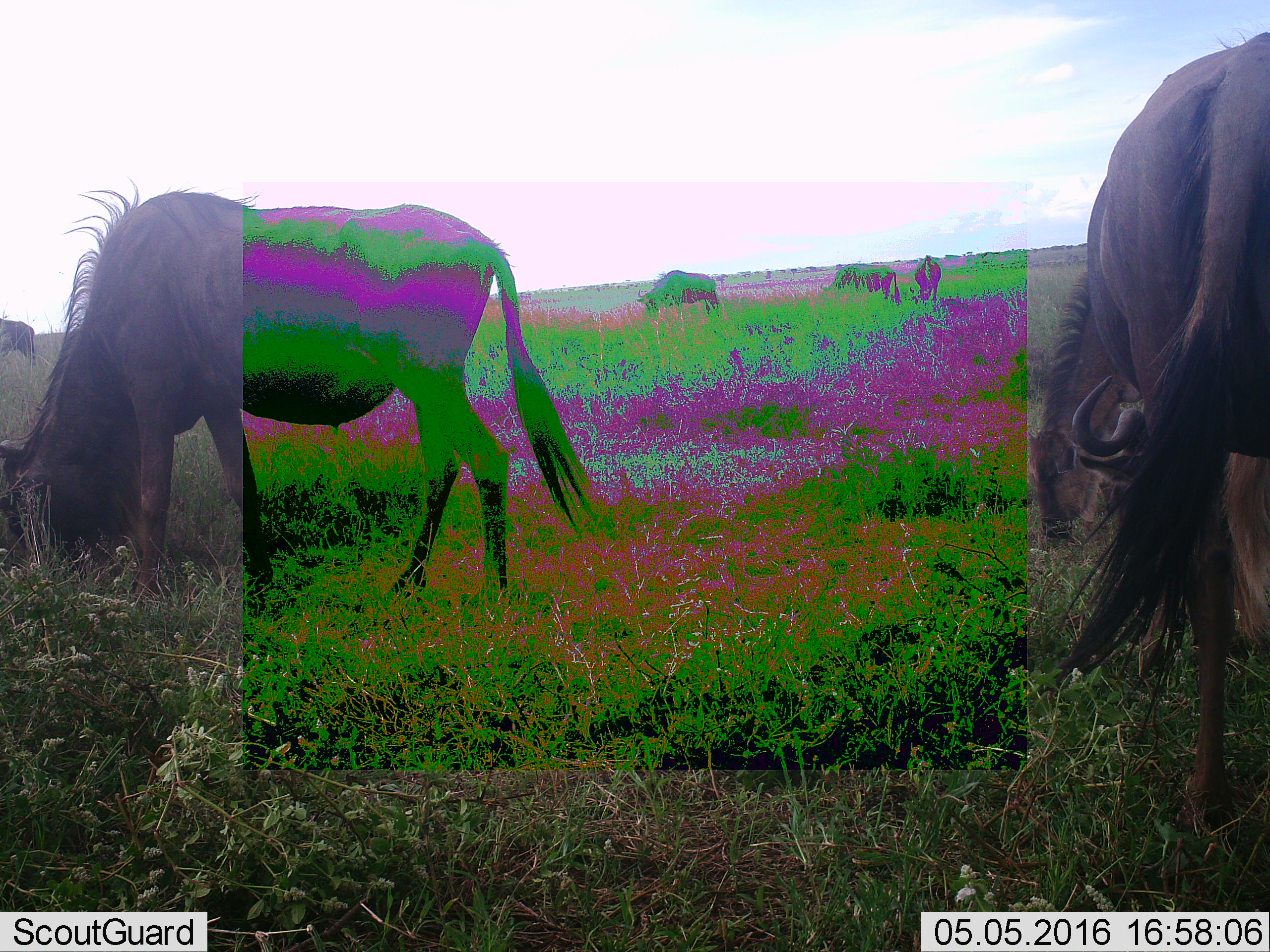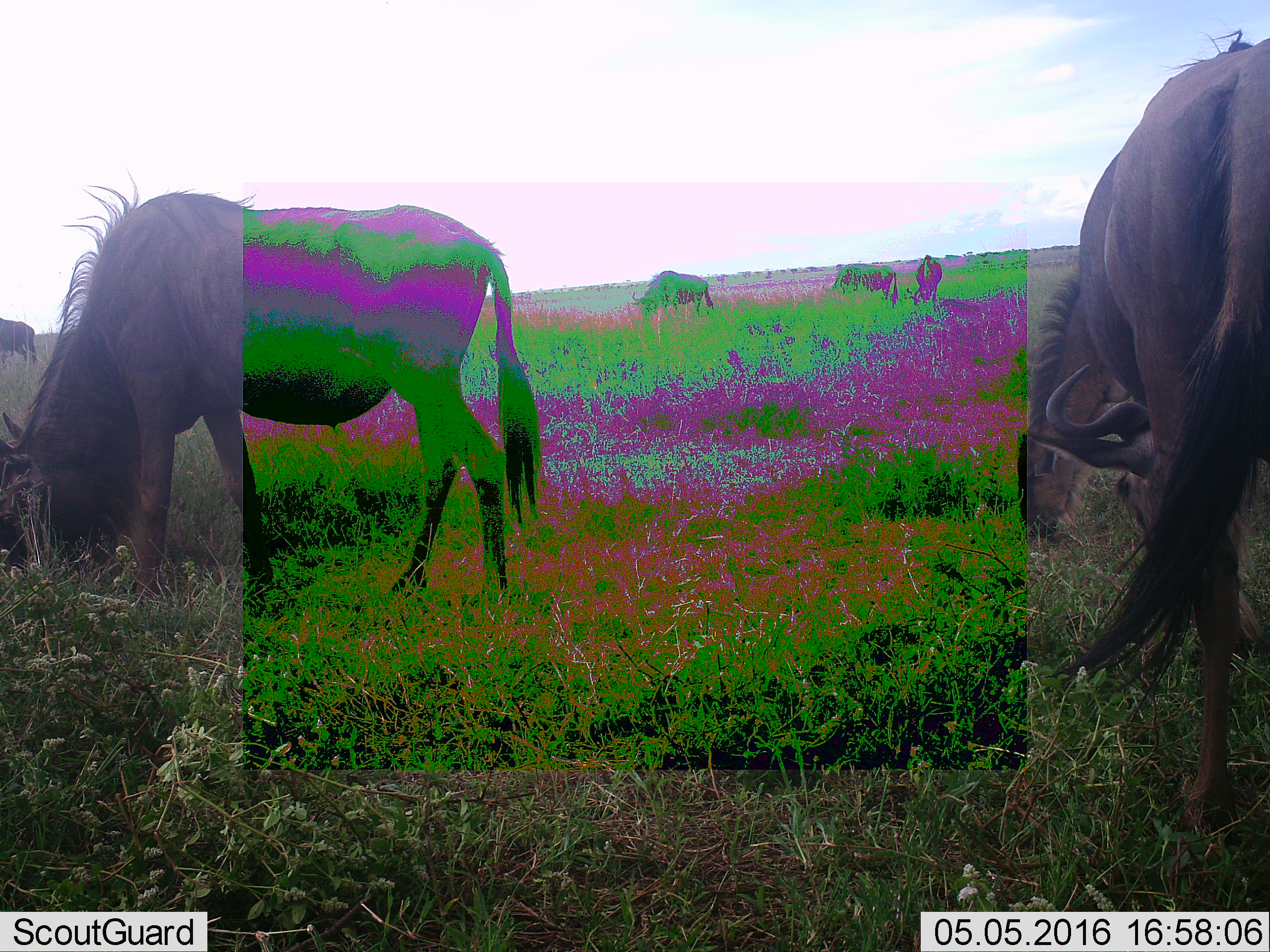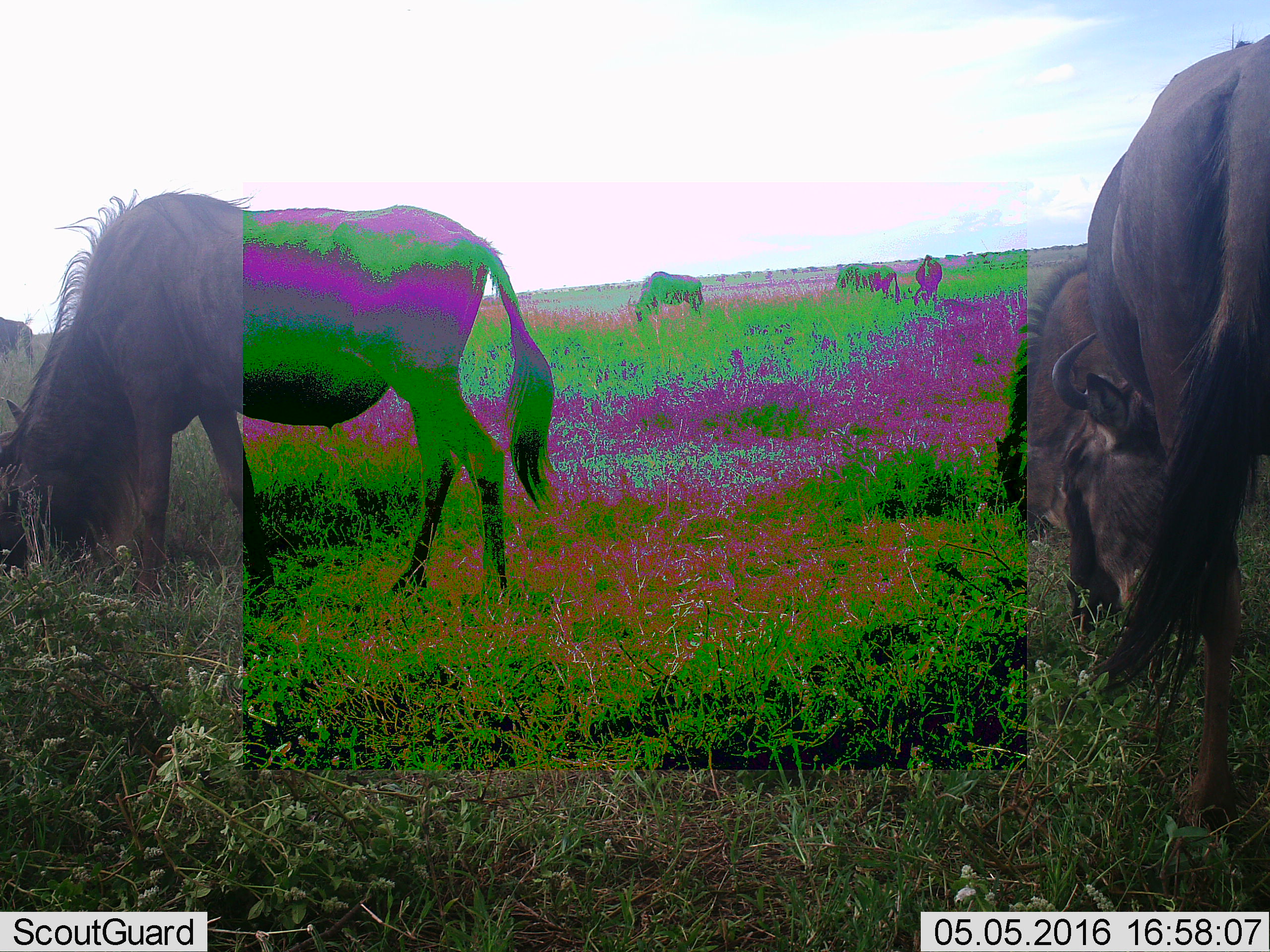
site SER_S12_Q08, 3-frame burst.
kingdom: Animalia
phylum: Chordata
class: Mammalia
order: Artiodactyla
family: Bovidae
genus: Connochaetes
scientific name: Connochaetes taurinus taurinus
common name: blue wildebeest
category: wildebeestblue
Wildebeestblue (blue wildebeest) (Connochaetes taurinus taurinus), count 7. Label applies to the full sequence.